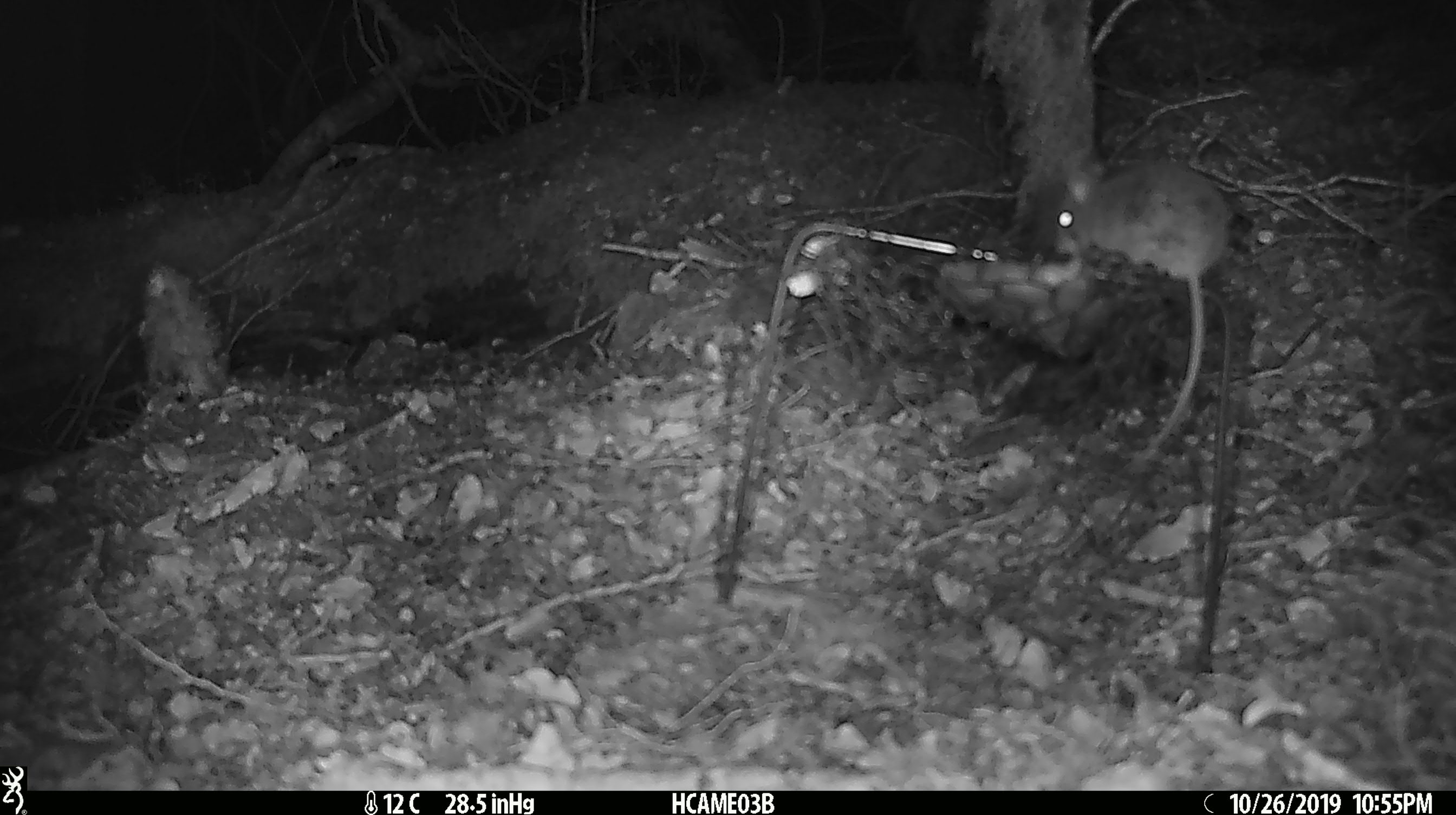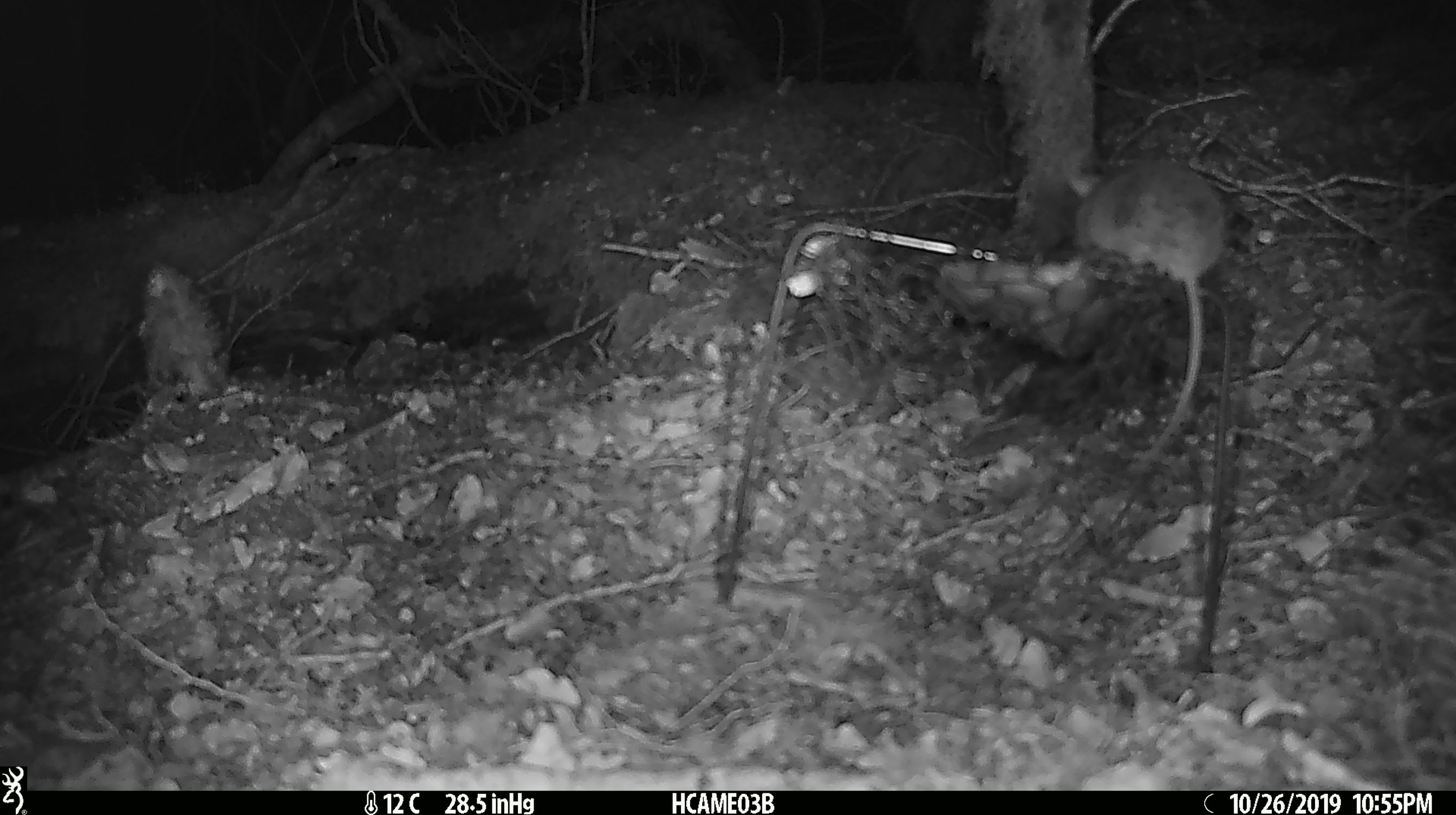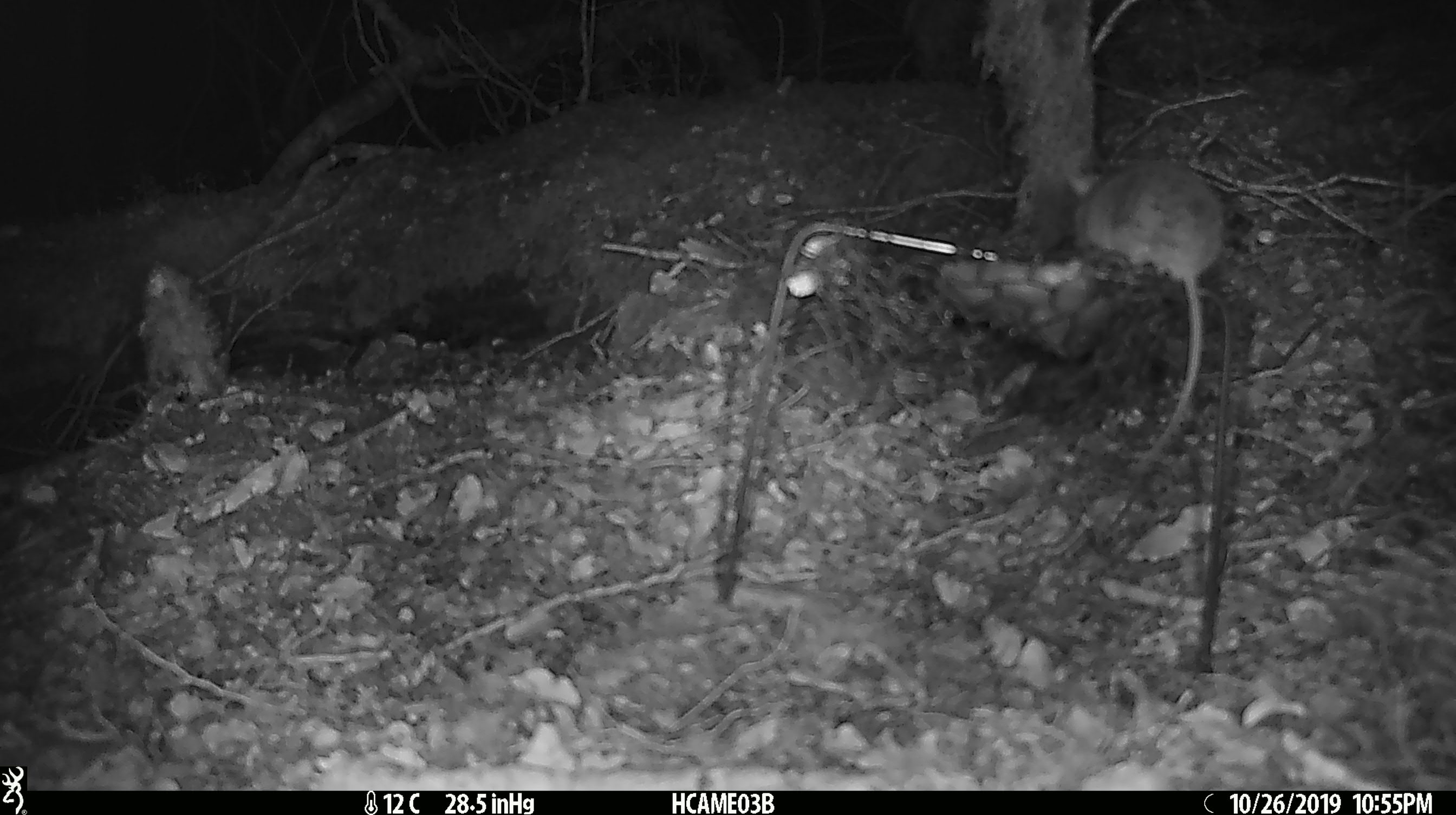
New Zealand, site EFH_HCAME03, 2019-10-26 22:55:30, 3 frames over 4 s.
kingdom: Animalia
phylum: Chordata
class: Mammalia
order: Rodentia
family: Muridae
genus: Mus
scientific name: Mus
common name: mouse